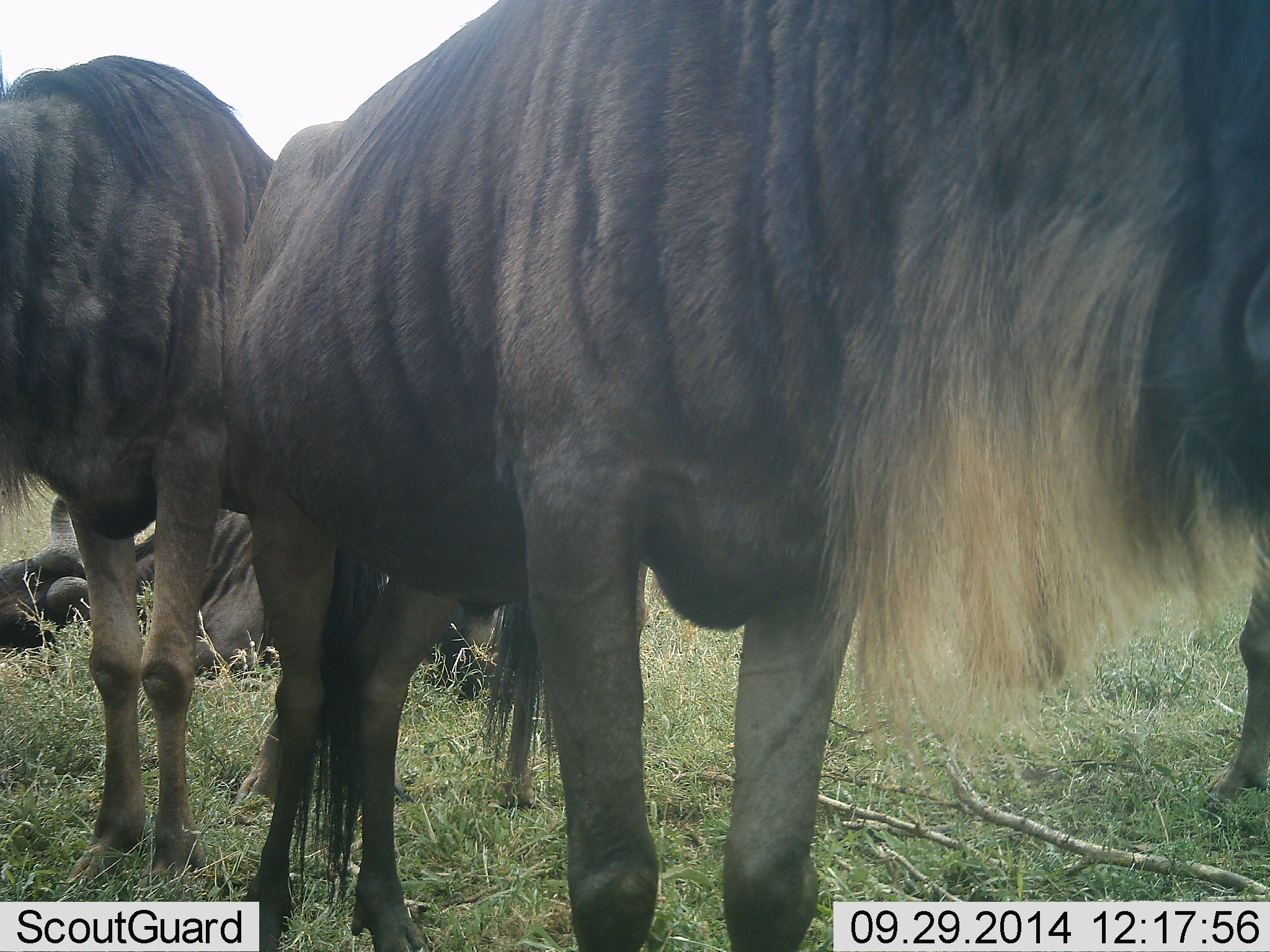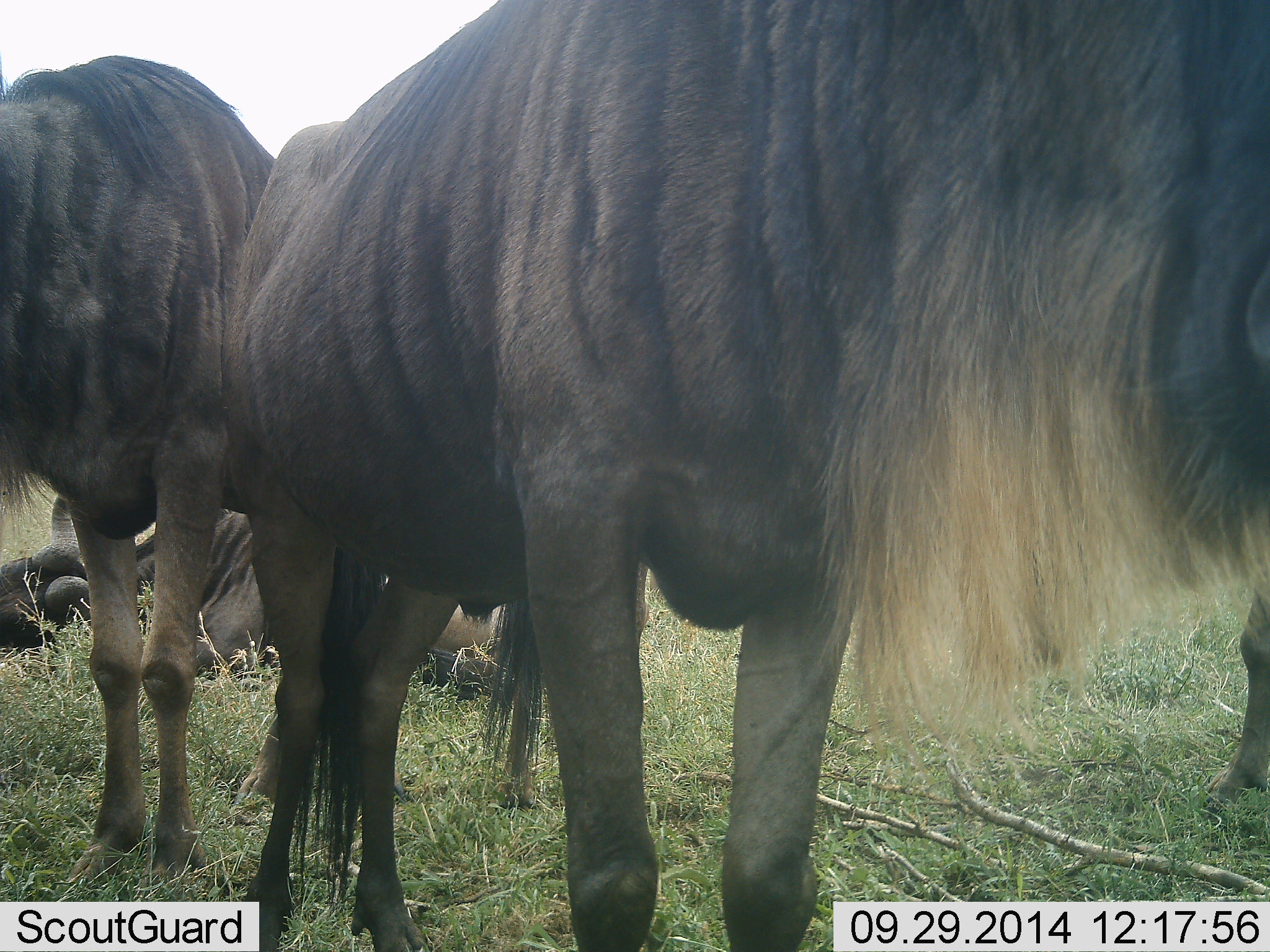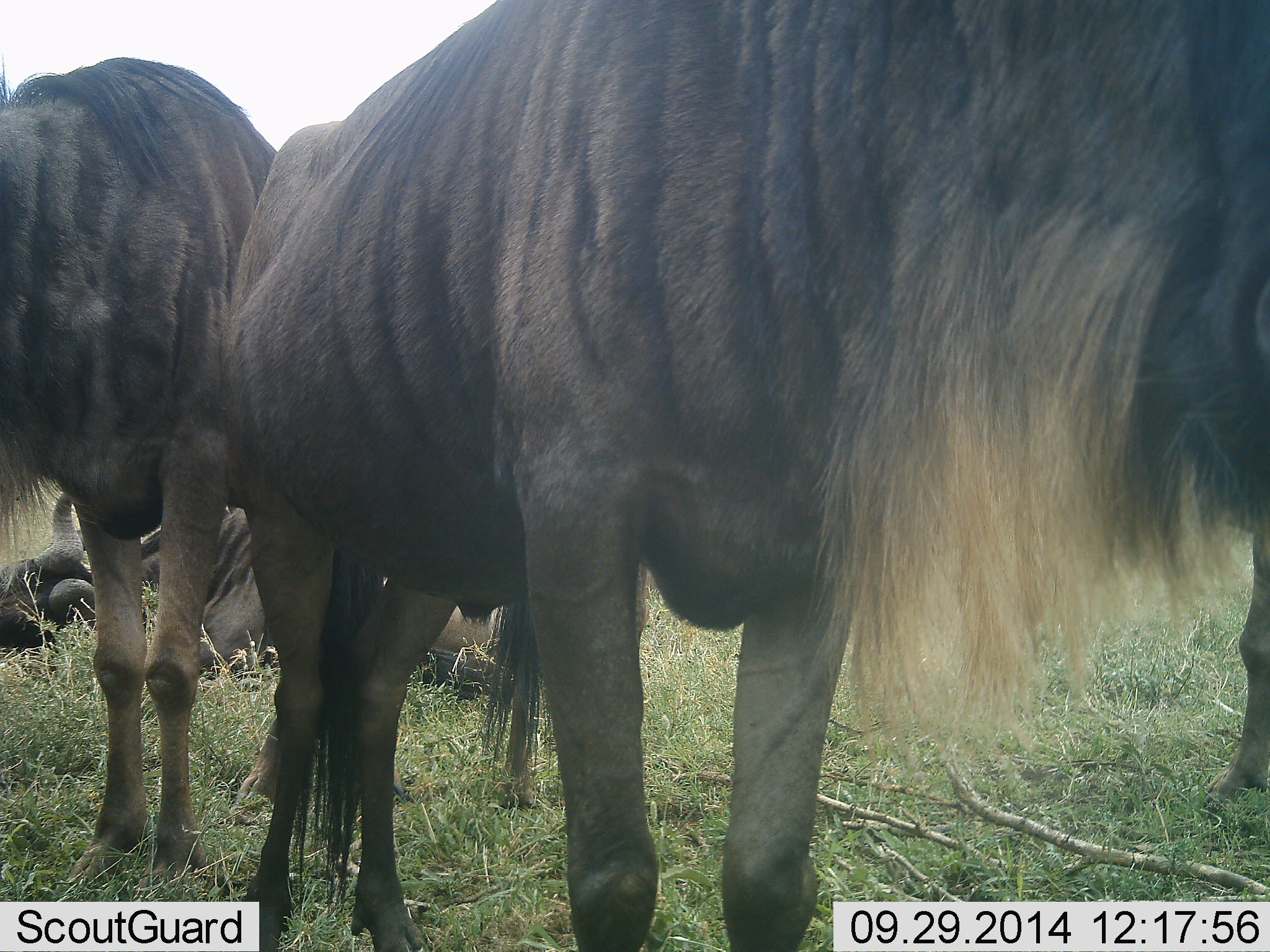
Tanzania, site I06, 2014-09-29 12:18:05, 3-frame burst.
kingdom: Animalia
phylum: Chordata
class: Mammalia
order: Artiodactyla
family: Bovidae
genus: Connochaetes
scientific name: Connochaetes taurinus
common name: blue wildebeest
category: wildebeest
Wildebeest (blue wildebeest) (Connochaetes taurinus), count 4. Behavior (volunteer vote fractions): standing 100%, resting 90%, moving 0%, interacting 0%. Young present (vote fraction): 0%. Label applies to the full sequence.